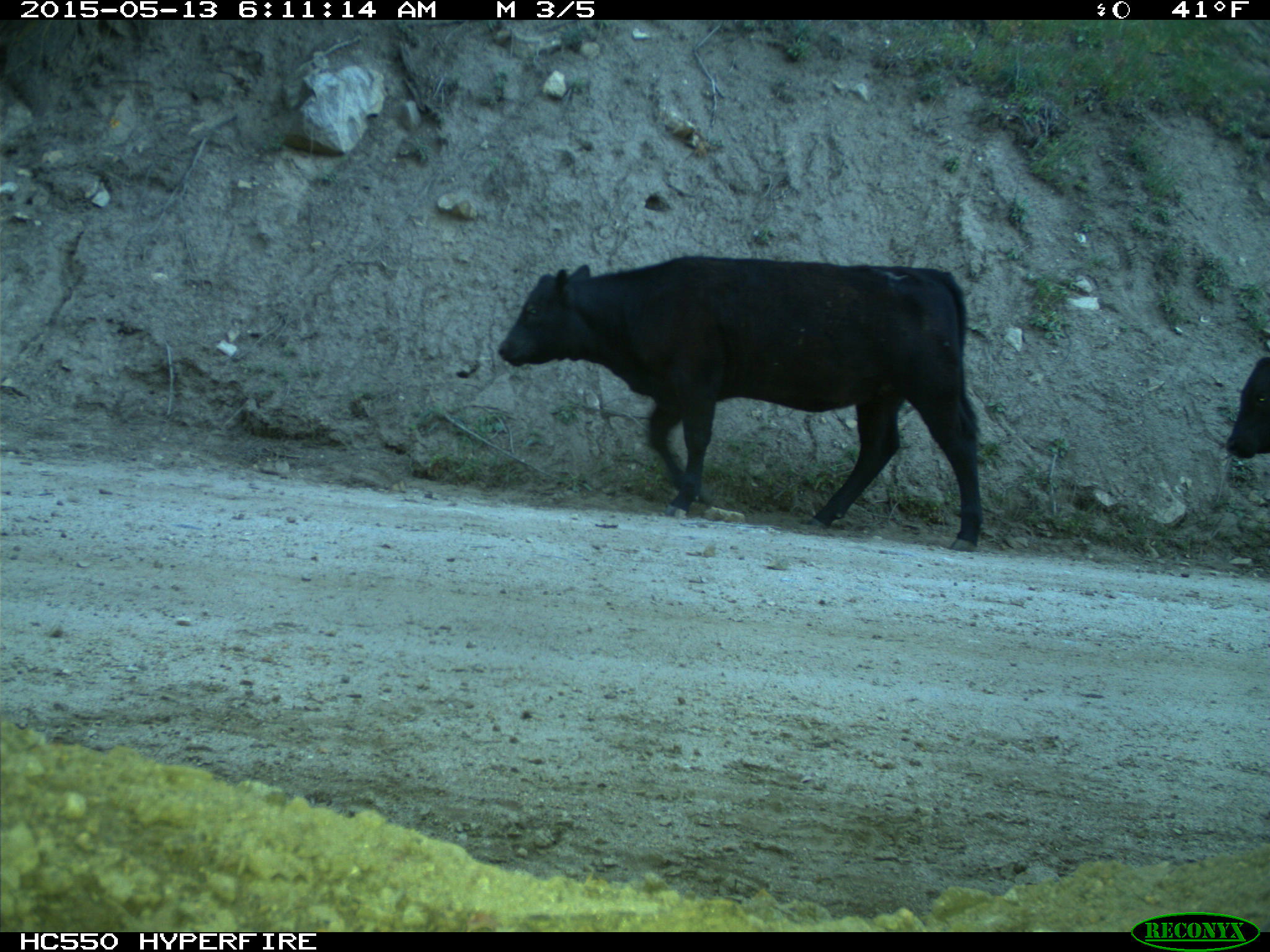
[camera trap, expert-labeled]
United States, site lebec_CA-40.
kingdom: Animalia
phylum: Chordata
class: Mammalia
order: Artiodactyla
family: Bovidae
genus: Bos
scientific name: Bos taurus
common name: domestic cow